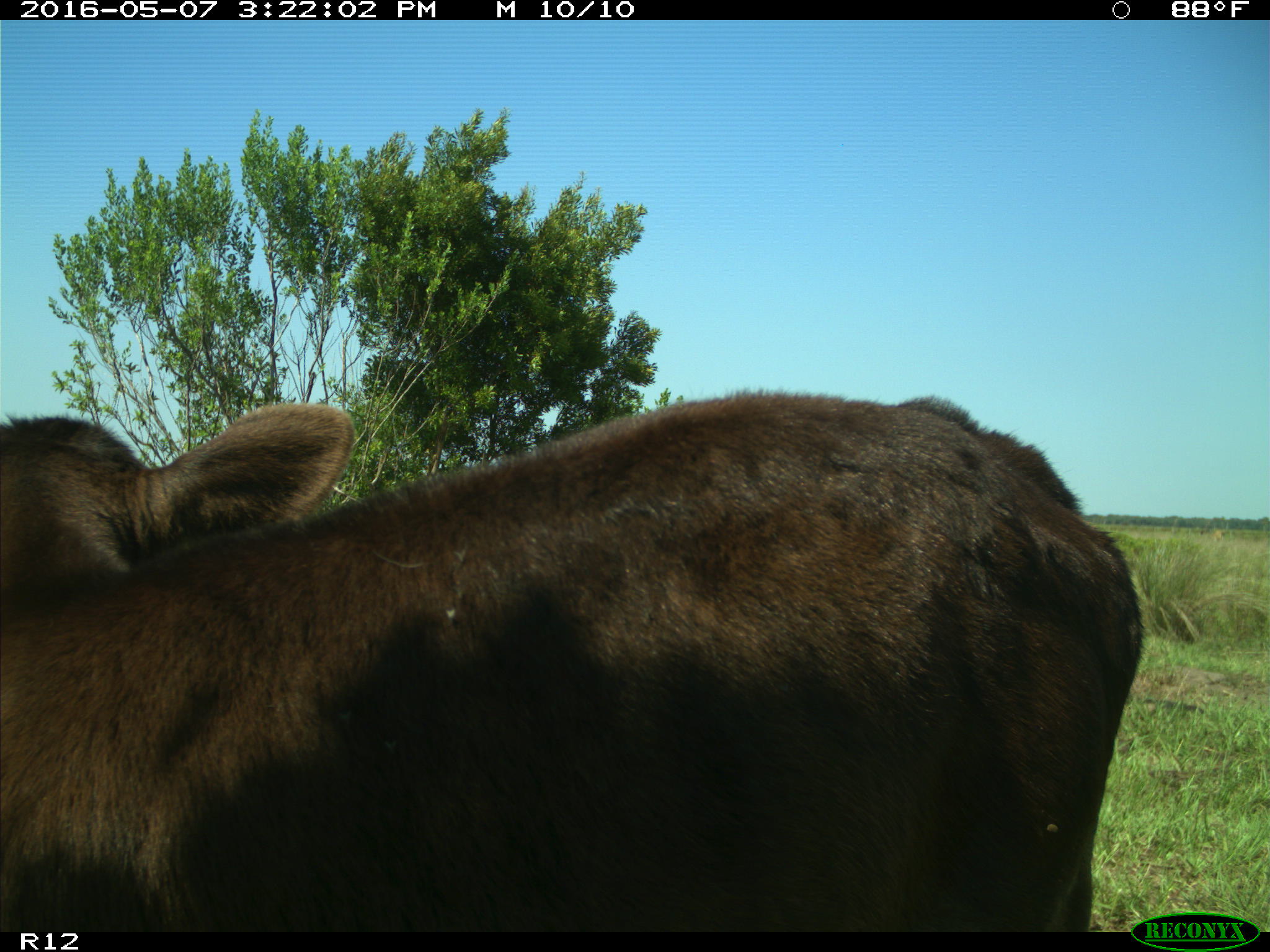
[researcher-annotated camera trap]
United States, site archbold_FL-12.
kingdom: Animalia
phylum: Chordata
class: Mammalia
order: Artiodactyla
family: Bovidae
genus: Bos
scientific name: Bos taurus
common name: domestic cow